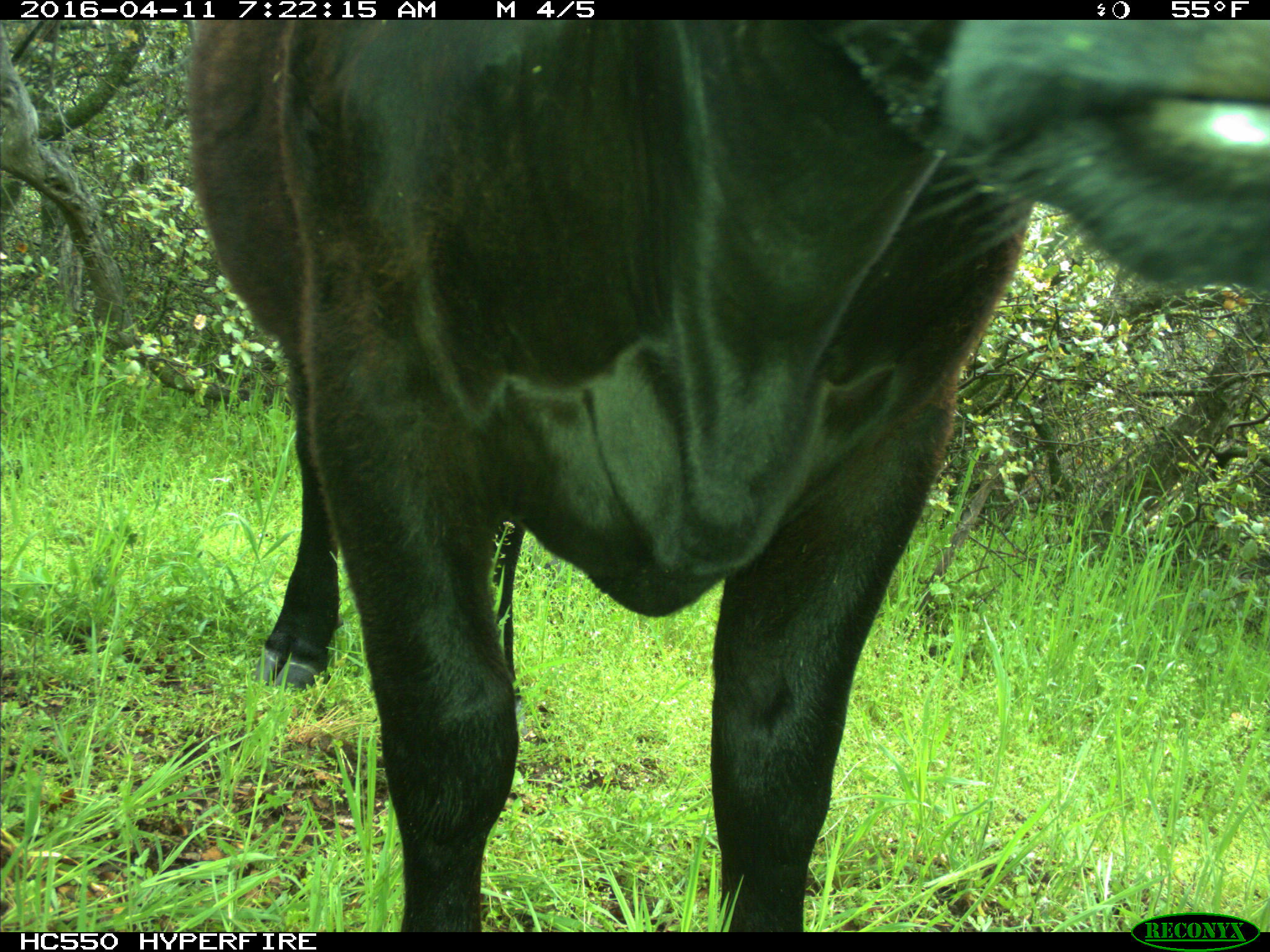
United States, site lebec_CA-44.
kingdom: Animalia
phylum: Chordata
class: Mammalia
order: Artiodactyla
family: Bovidae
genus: Bos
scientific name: Bos taurus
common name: domestic cow